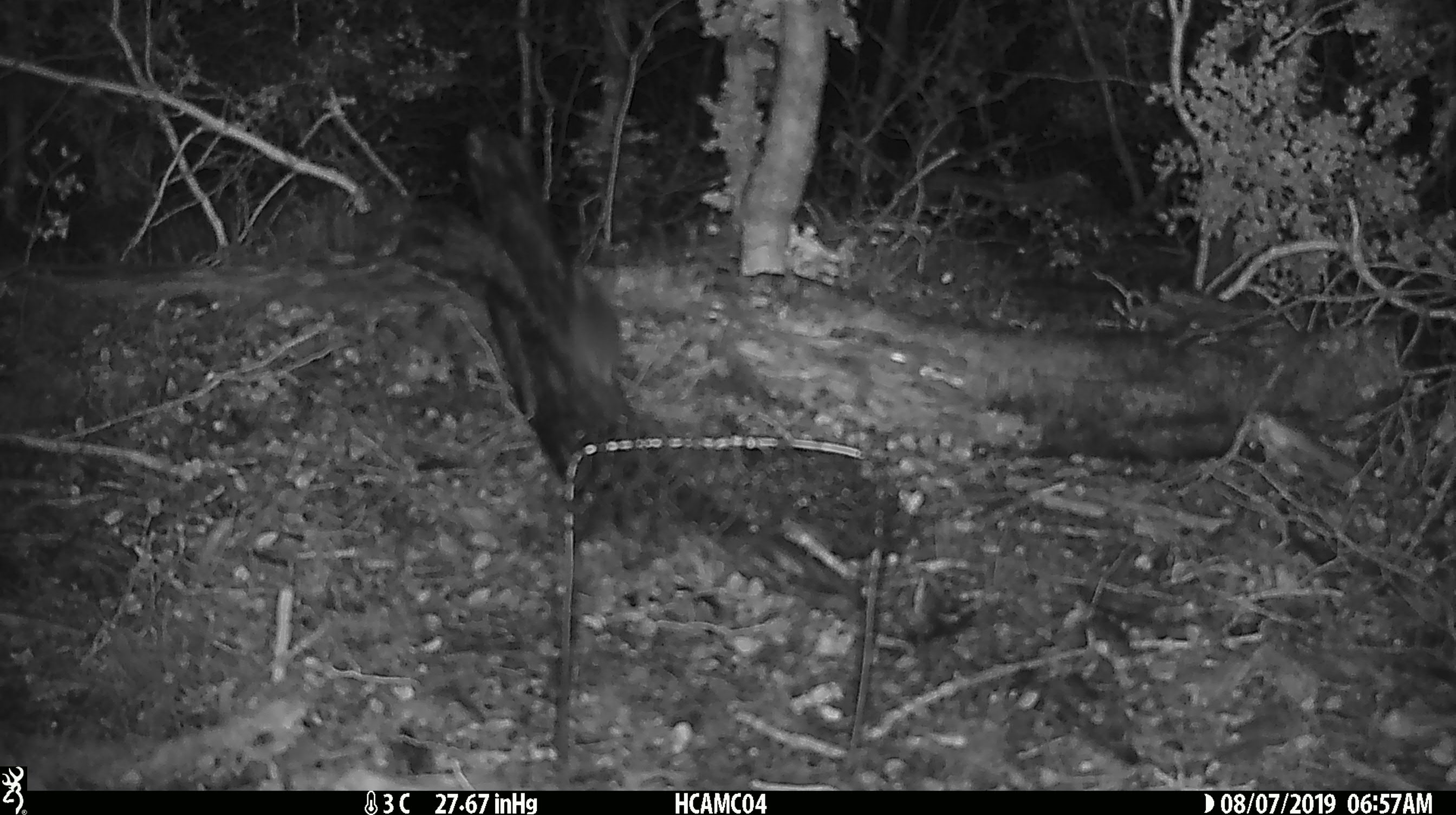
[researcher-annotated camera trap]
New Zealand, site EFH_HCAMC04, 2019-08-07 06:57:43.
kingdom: Animalia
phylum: Chordata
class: Mammalia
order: Rodentia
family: Muridae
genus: Mus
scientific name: Mus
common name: mouse